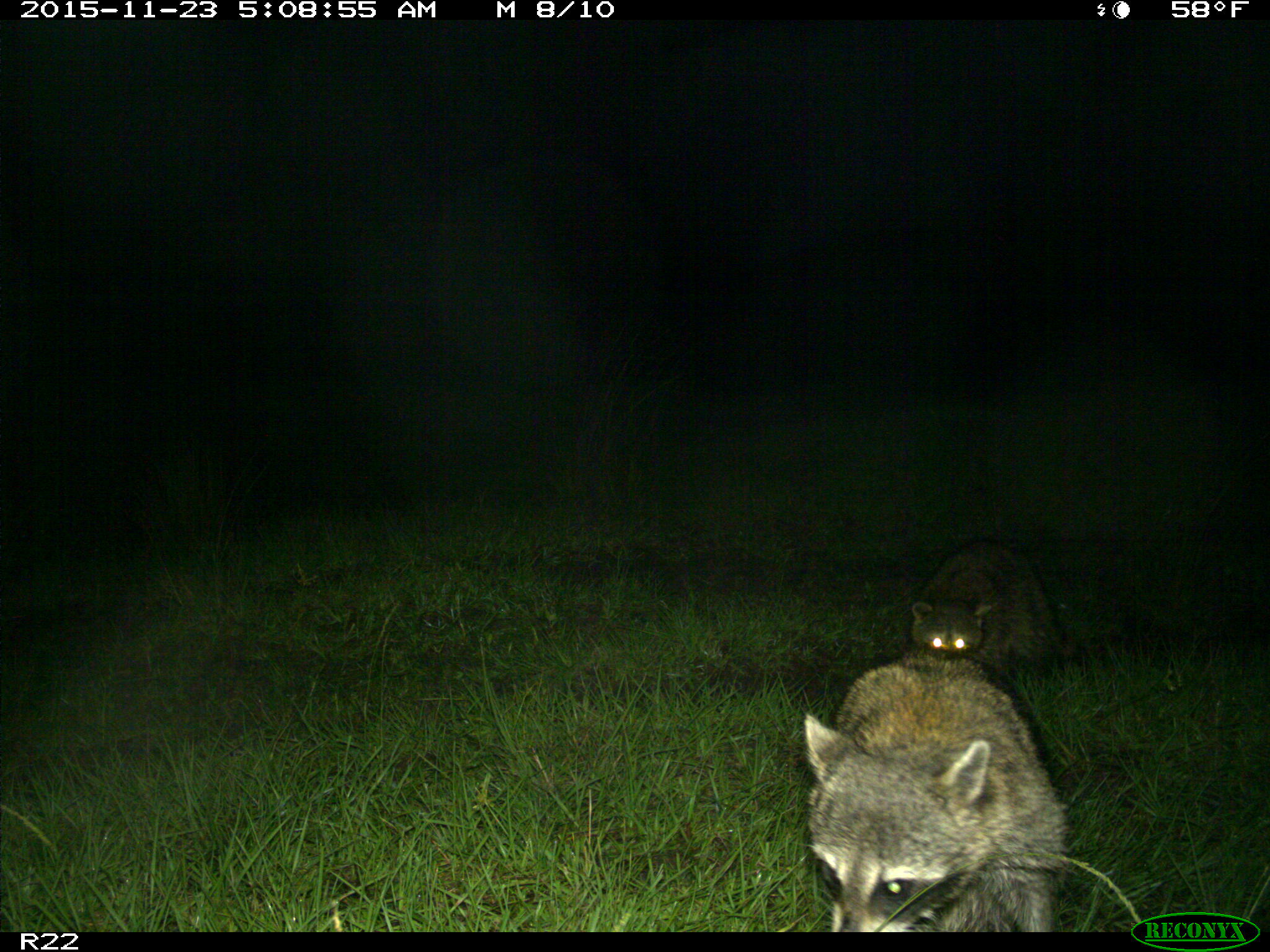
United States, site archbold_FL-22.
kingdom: Animalia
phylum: Chordata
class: Mammalia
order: Carnivora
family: Procyonidae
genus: Procyon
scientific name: Procyon lotor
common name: common raccoon